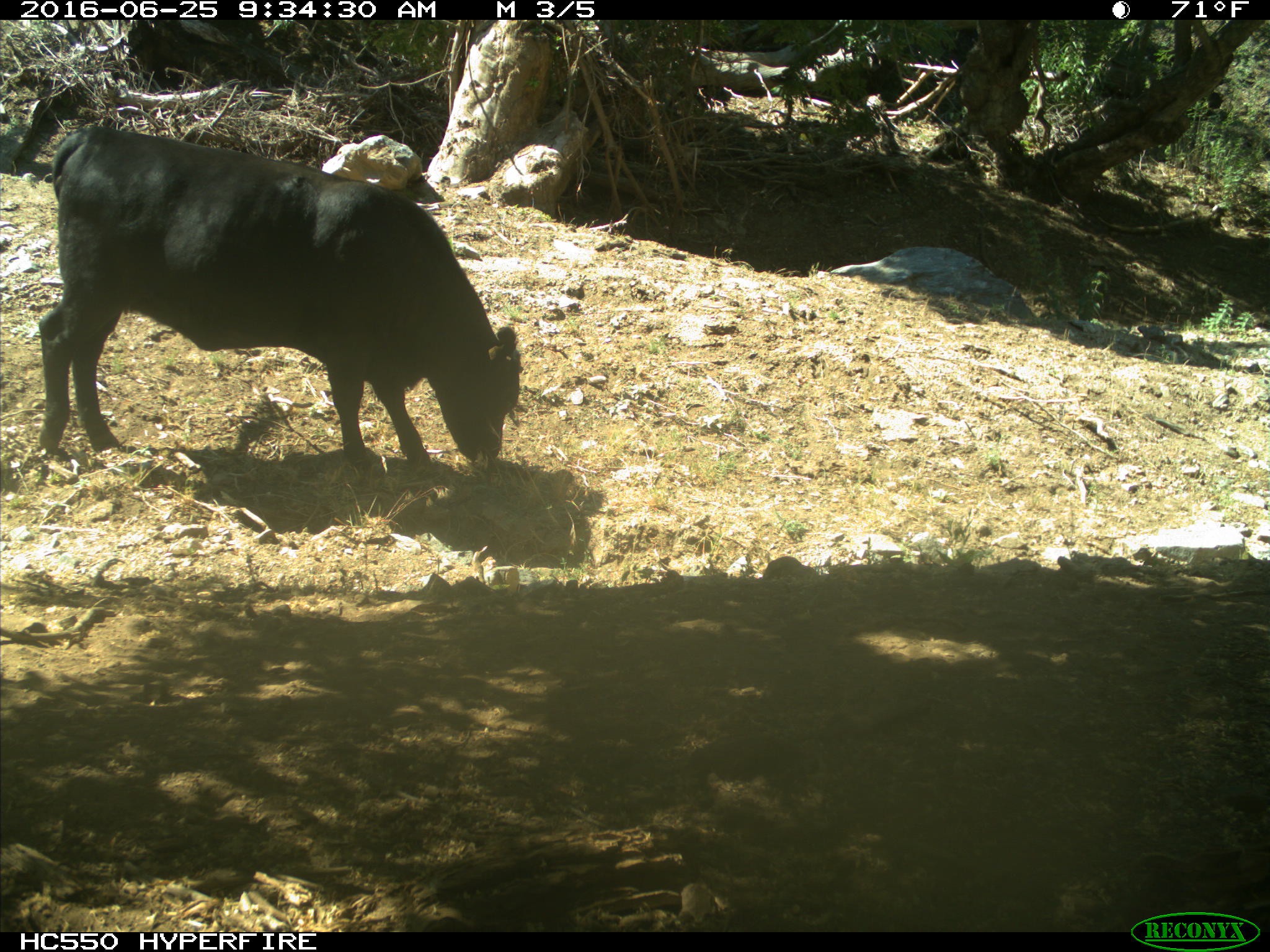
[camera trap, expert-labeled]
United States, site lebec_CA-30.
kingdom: Animalia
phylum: Chordata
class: Mammalia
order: Artiodactyla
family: Bovidae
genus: Bos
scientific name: Bos taurus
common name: domestic cow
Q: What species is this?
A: Bos taurus (domestic cow).